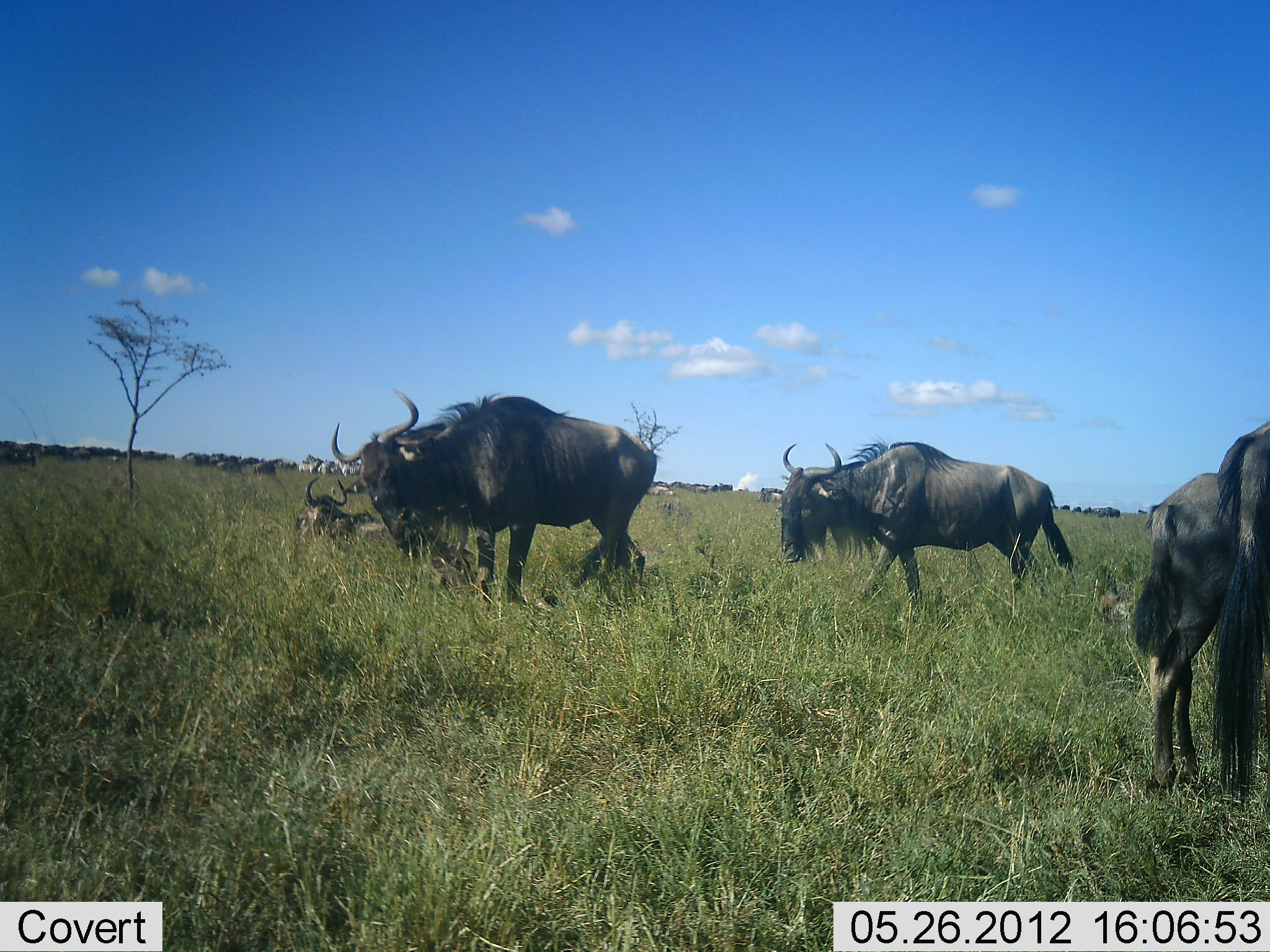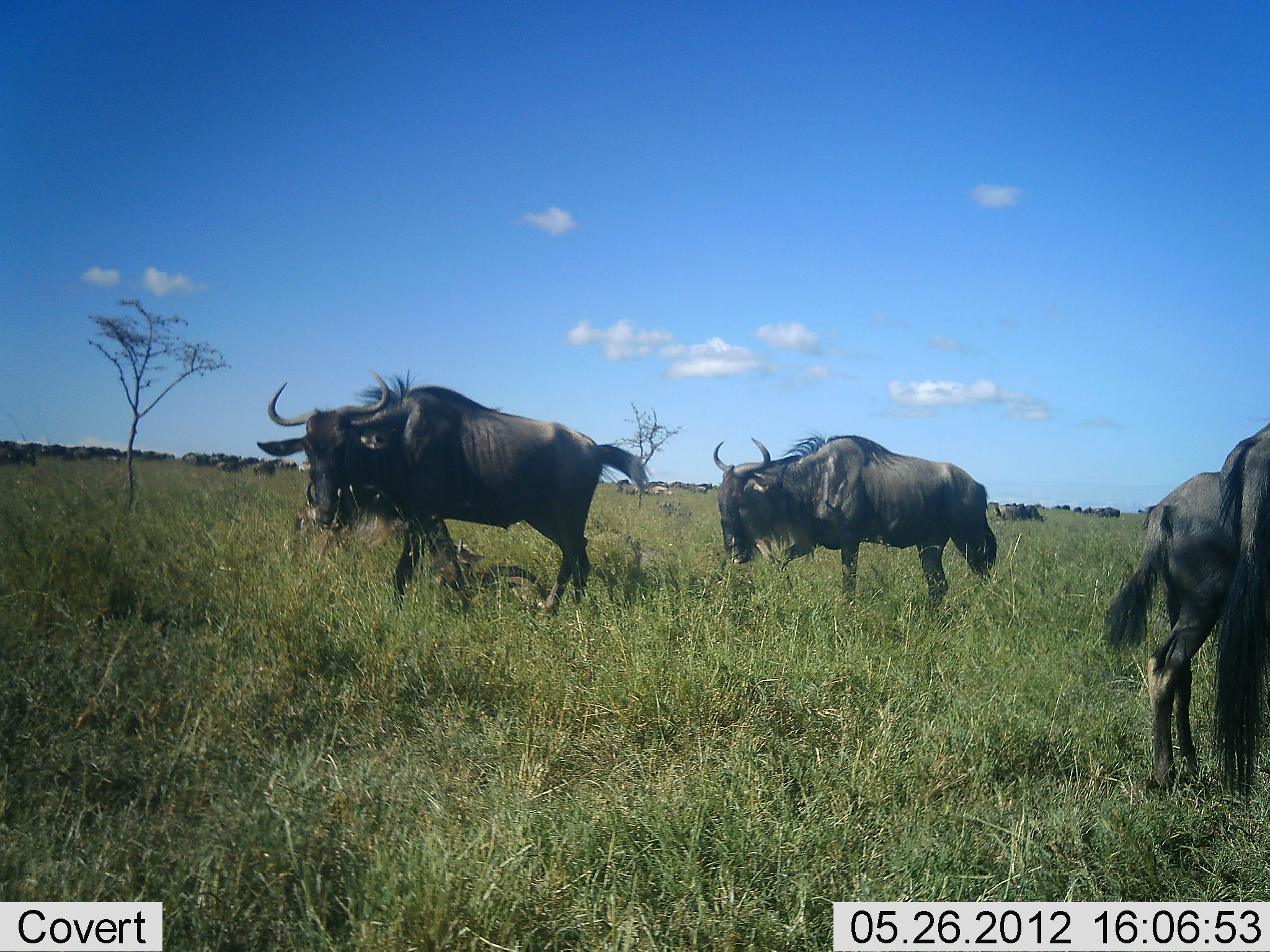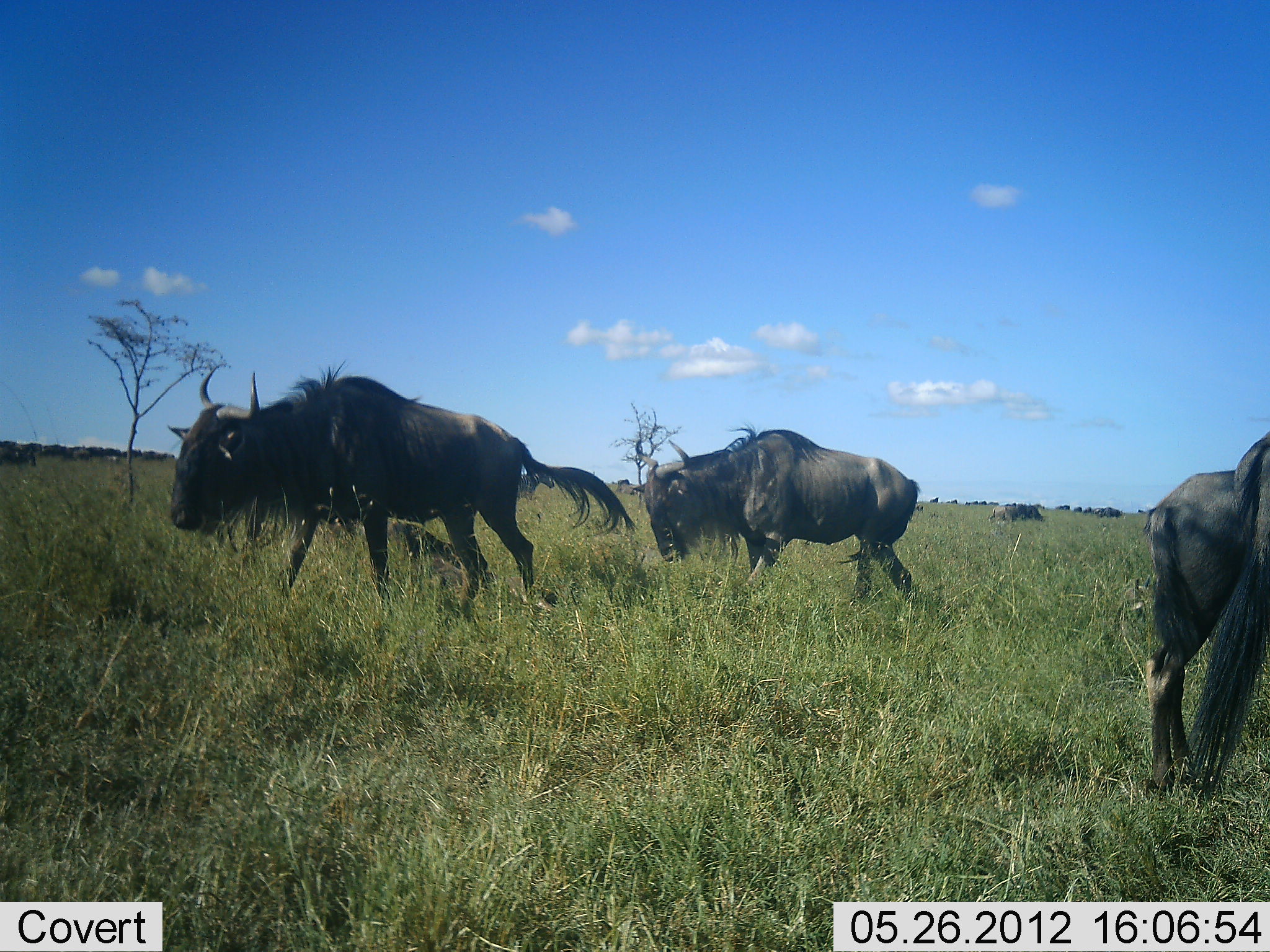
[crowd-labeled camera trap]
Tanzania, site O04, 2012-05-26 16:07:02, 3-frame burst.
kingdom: Animalia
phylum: Chordata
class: Mammalia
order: Artiodactyla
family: Bovidae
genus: Connochaetes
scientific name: Connochaetes taurinus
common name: blue wildebeest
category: wildebeest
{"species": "wildebeest (blue wildebeest) (Connochaetes taurinus)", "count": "5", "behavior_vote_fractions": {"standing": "50%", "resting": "10%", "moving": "90%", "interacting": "0%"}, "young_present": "10%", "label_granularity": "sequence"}